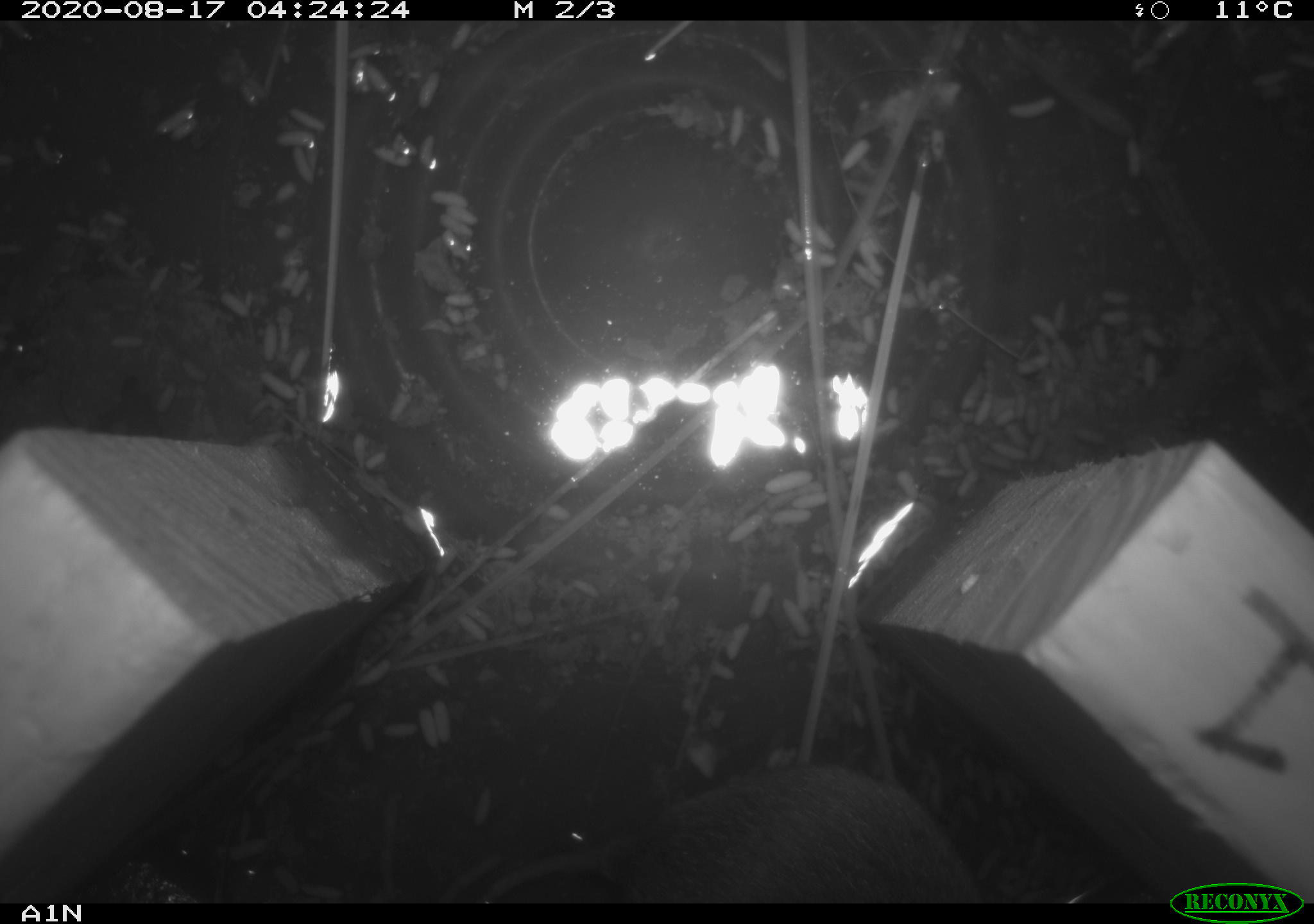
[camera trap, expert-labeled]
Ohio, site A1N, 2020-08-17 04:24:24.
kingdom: Animalia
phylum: Chordata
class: Mammalia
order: Rodentia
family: Cricetidae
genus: Microtus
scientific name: Microtus pennsylvanicus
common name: meadow vole